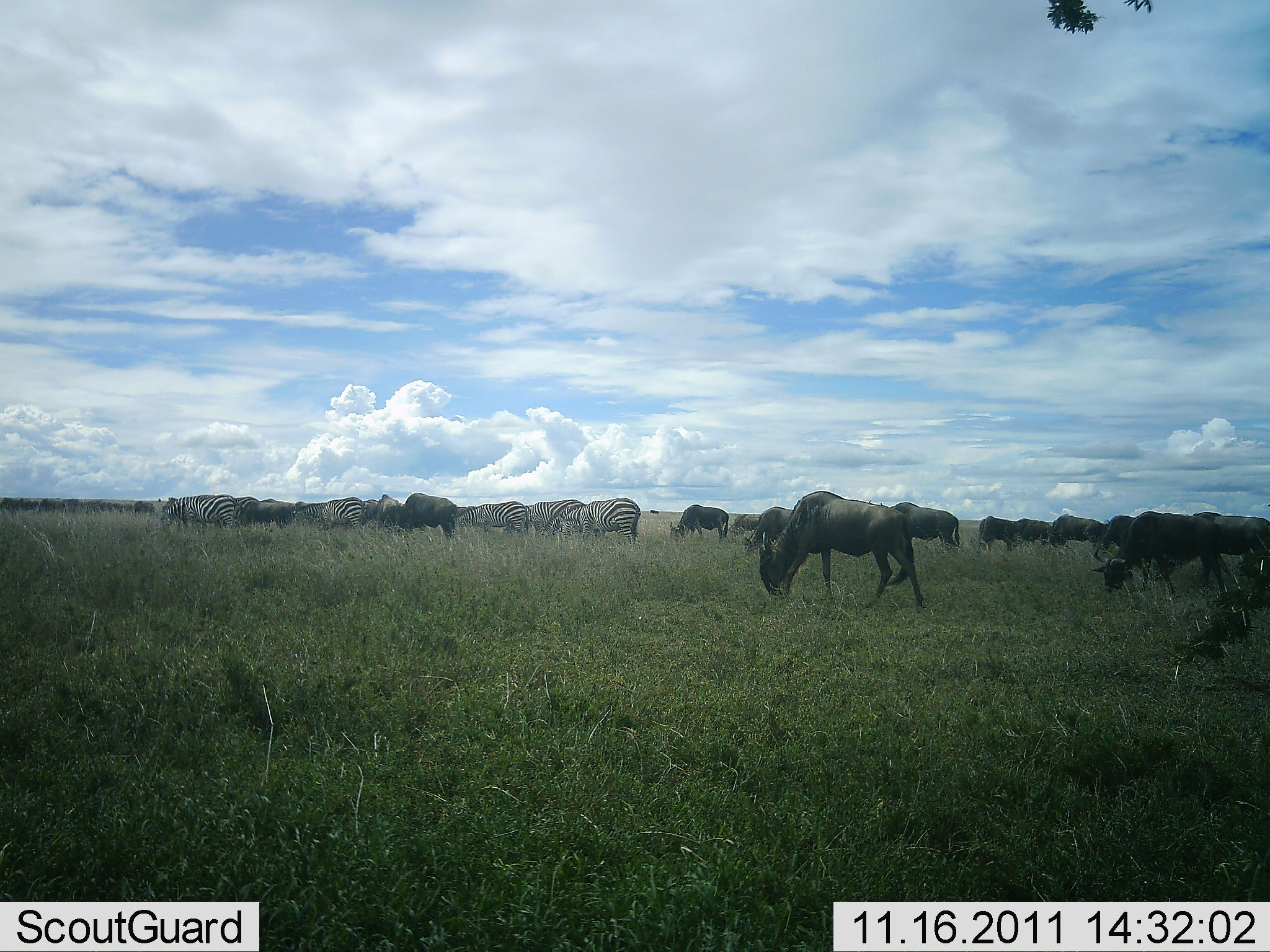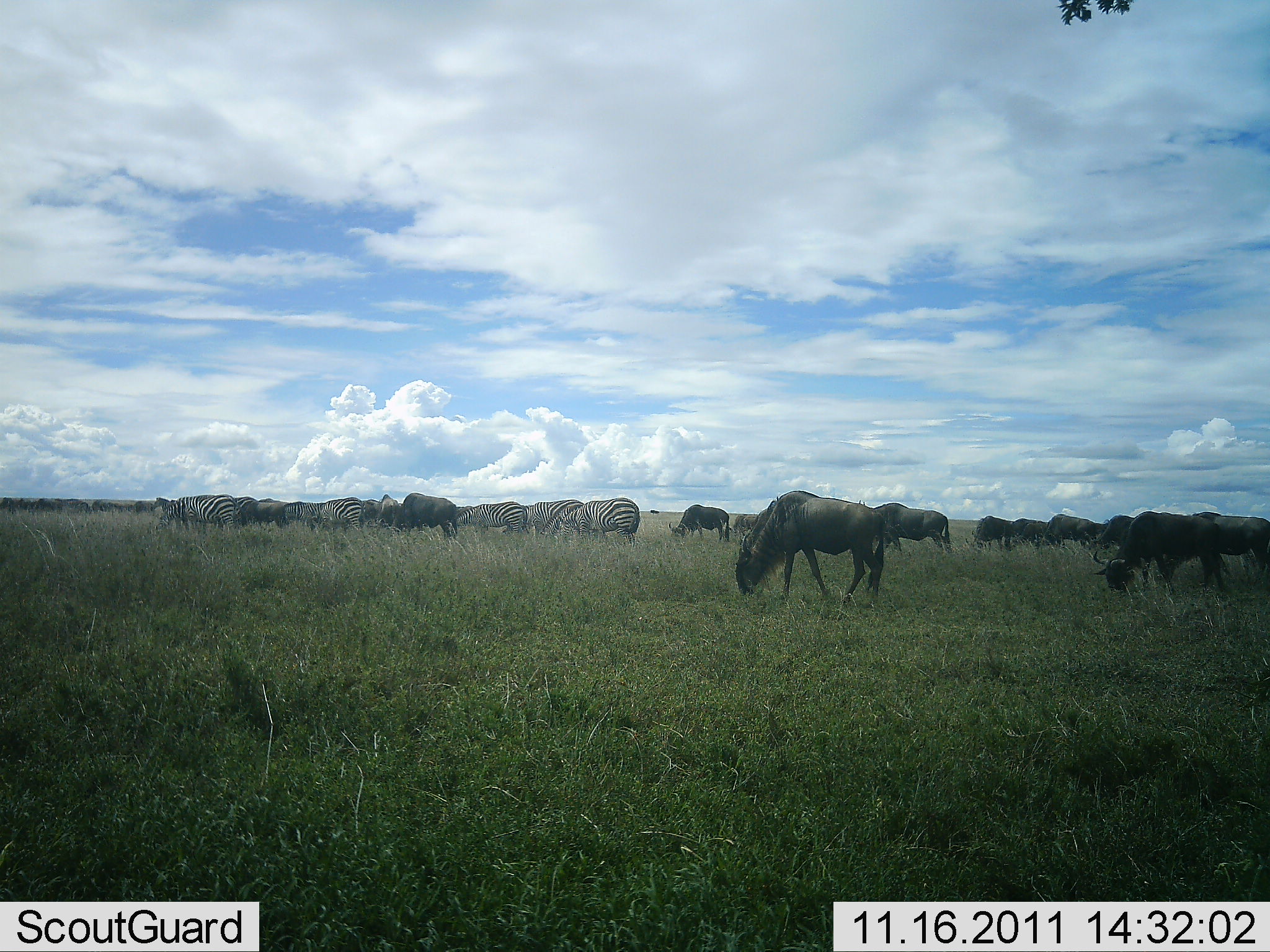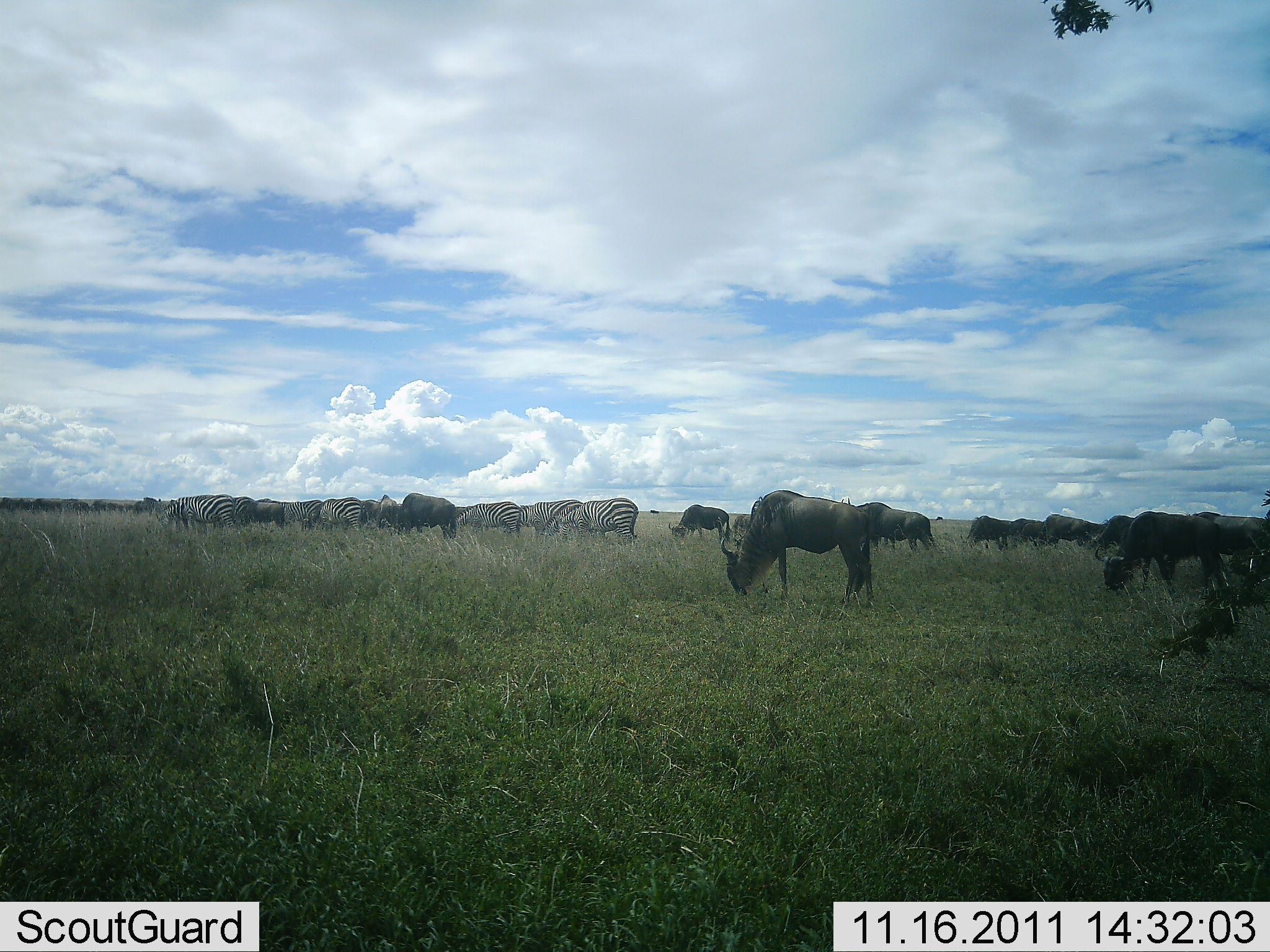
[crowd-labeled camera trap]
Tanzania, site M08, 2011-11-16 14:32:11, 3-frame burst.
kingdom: Animalia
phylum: Chordata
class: Mammalia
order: Artiodactyla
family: Bovidae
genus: Connochaetes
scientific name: Connochaetes taurinus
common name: blue wildebeest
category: wildebeest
Wildebeest (blue wildebeest) (Connochaetes taurinus), count 11-50. Behavior (volunteer vote fractions): standing 17%, resting 0%, moving 17%, interacting 0%. Young present (vote fraction): 0%. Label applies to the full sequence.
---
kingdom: Animalia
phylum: Chordata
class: Mammalia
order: Perissodactyla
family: Equidae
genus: Equus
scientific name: Equus quagga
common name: plains zebra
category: zebra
Zebra (plains zebra) (Equus quagga), count 7. Behavior (volunteer vote fractions): standing 30%, resting 0%, moving 30%, interacting 0%. Young present (vote fraction): 0%. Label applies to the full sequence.